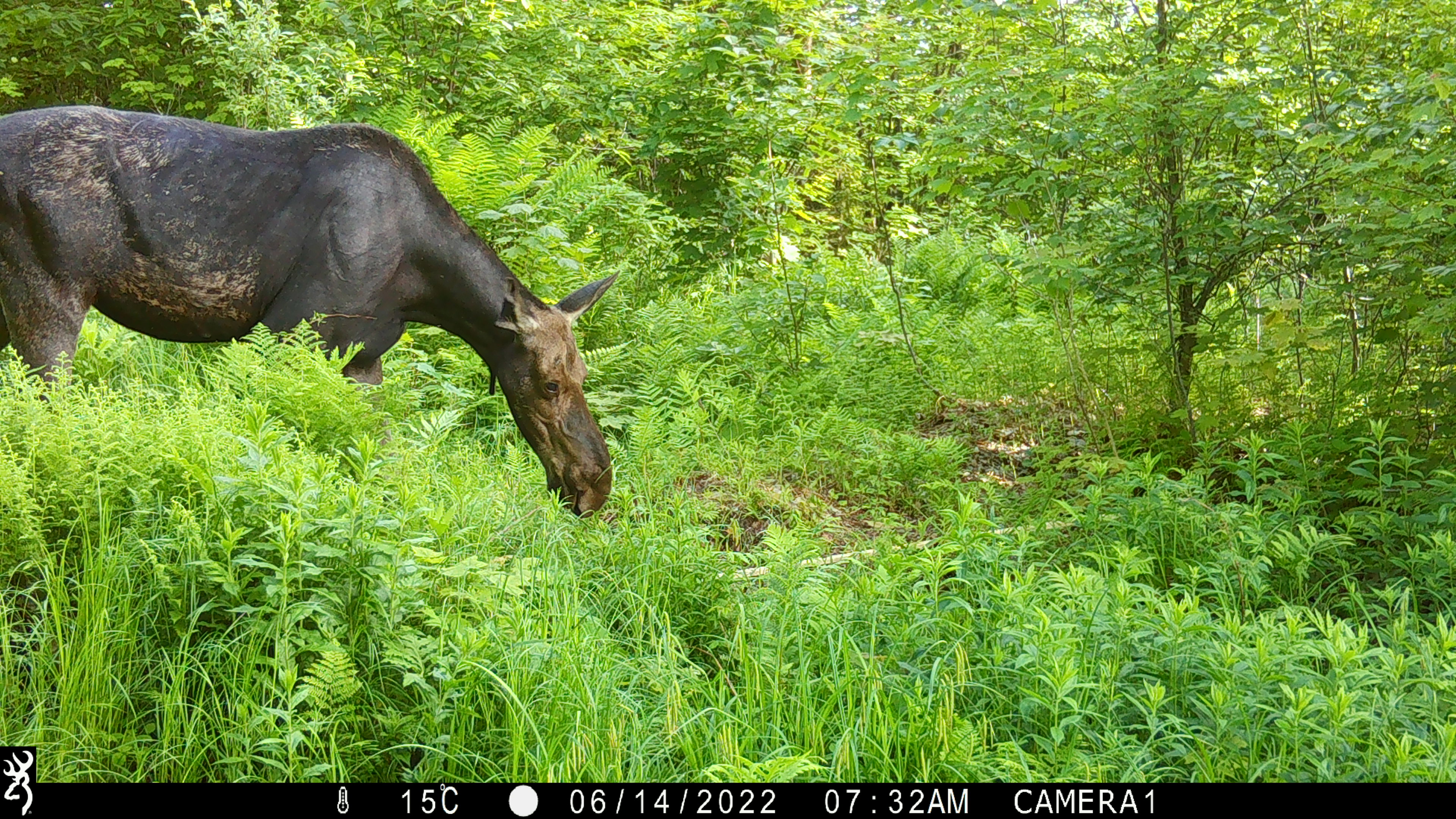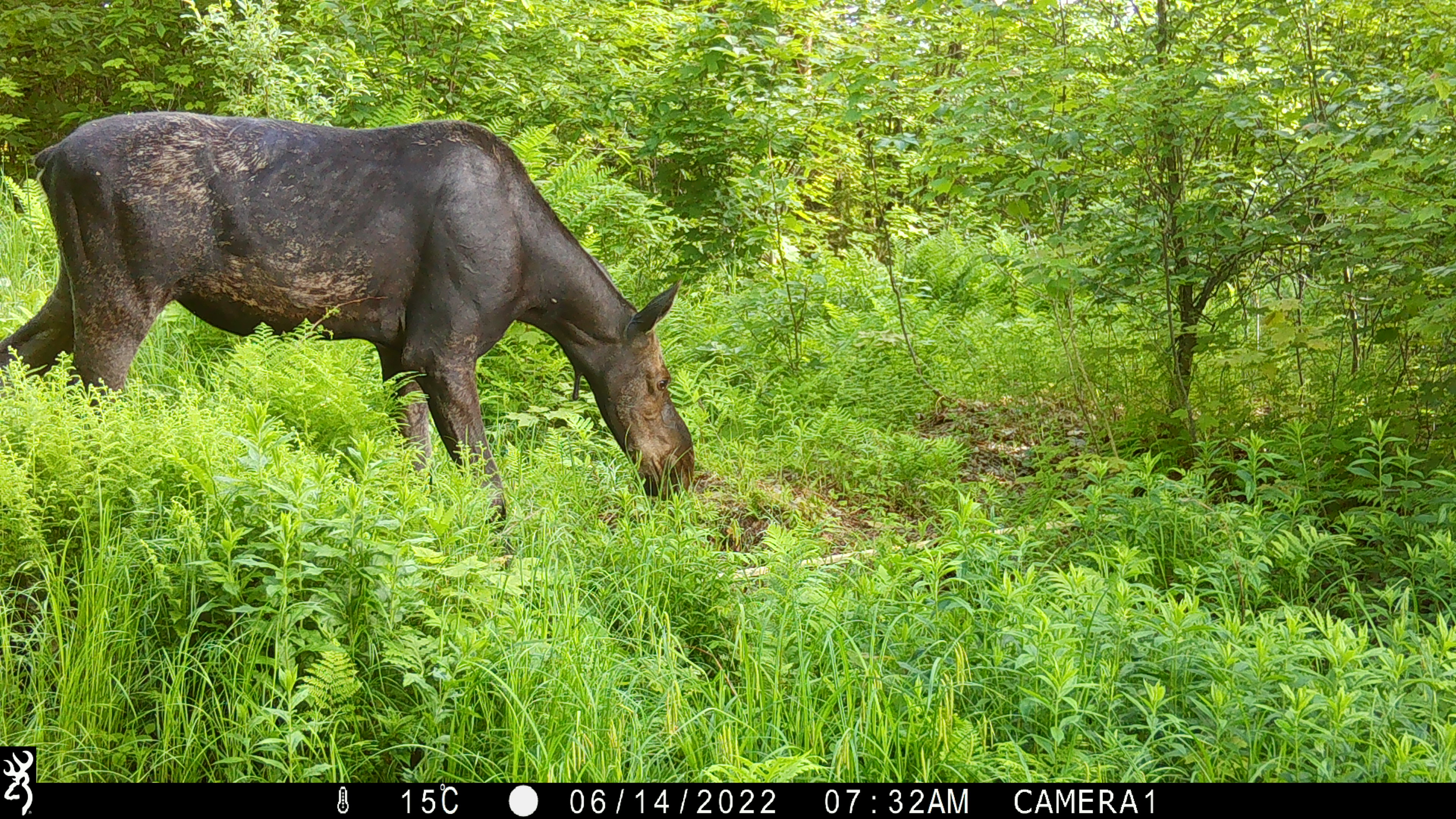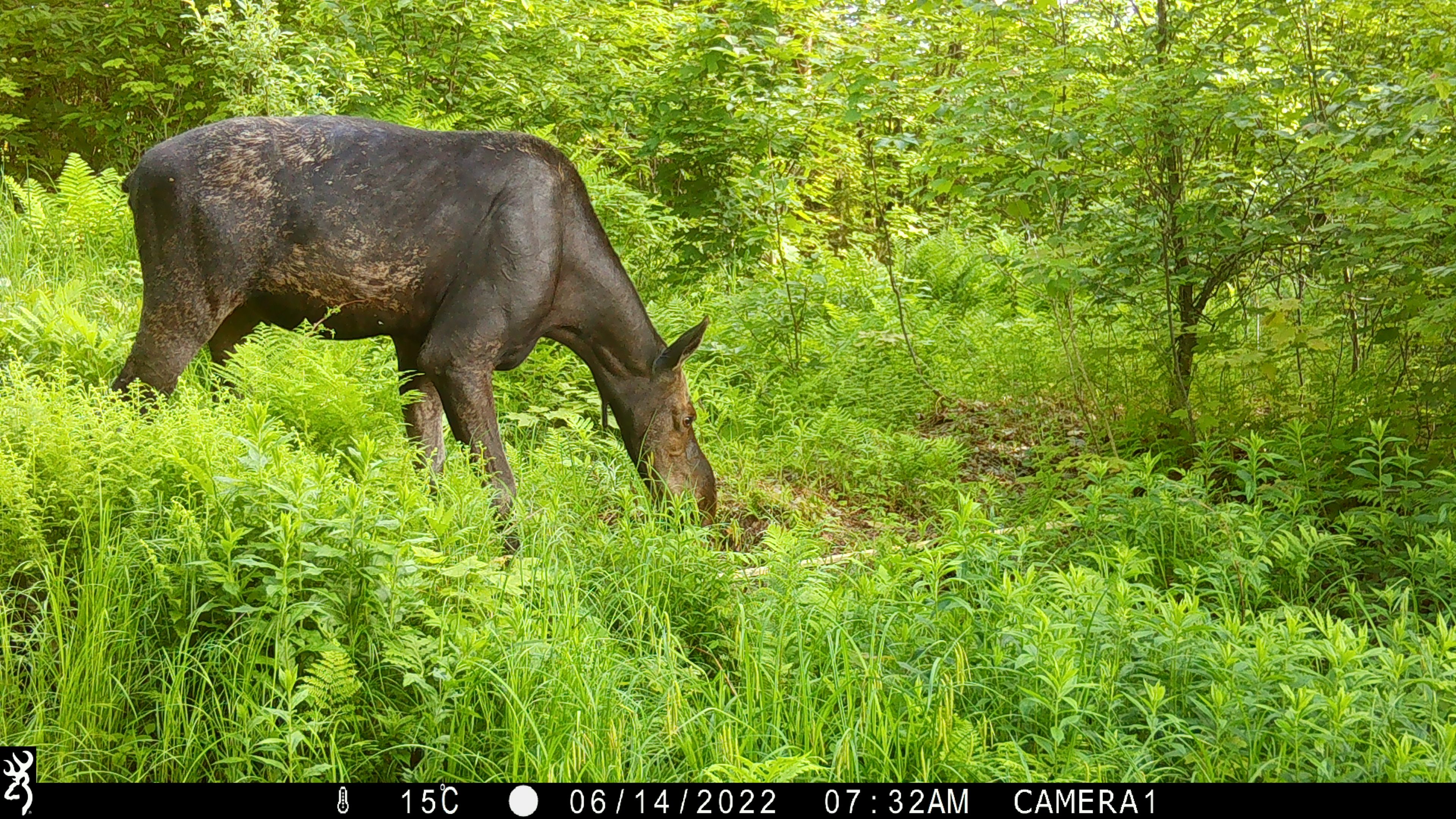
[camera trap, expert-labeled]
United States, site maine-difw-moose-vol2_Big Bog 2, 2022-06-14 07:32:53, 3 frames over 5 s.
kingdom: Animalia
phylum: Chordata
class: Mammalia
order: Artiodactyla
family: Cervidae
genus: Alces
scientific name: Alces alces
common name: moose